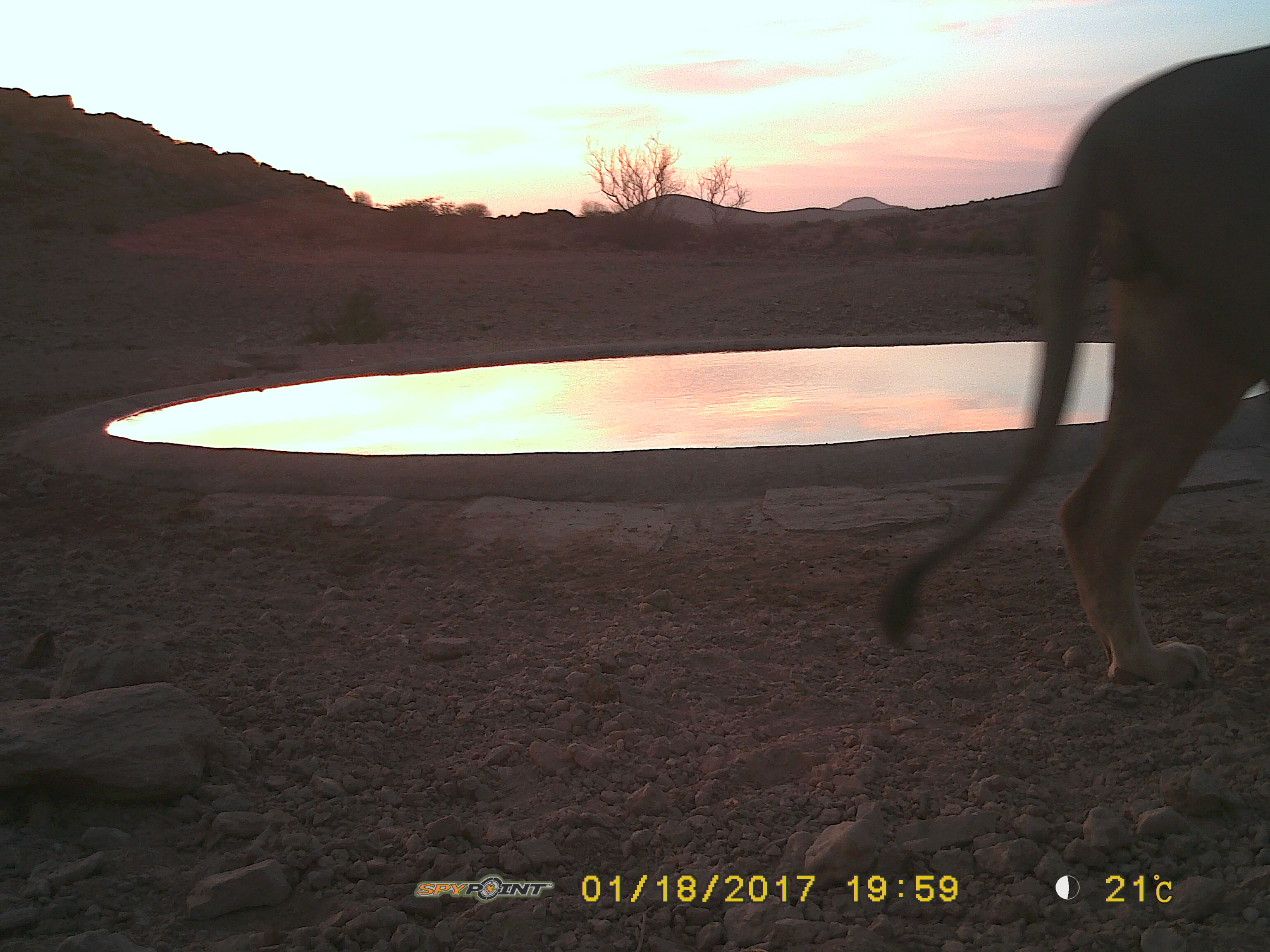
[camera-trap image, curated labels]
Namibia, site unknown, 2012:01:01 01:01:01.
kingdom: Animalia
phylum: Chordata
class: Mammalia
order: Carnivora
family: Felidae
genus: Panthera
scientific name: Panthera leo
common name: lion